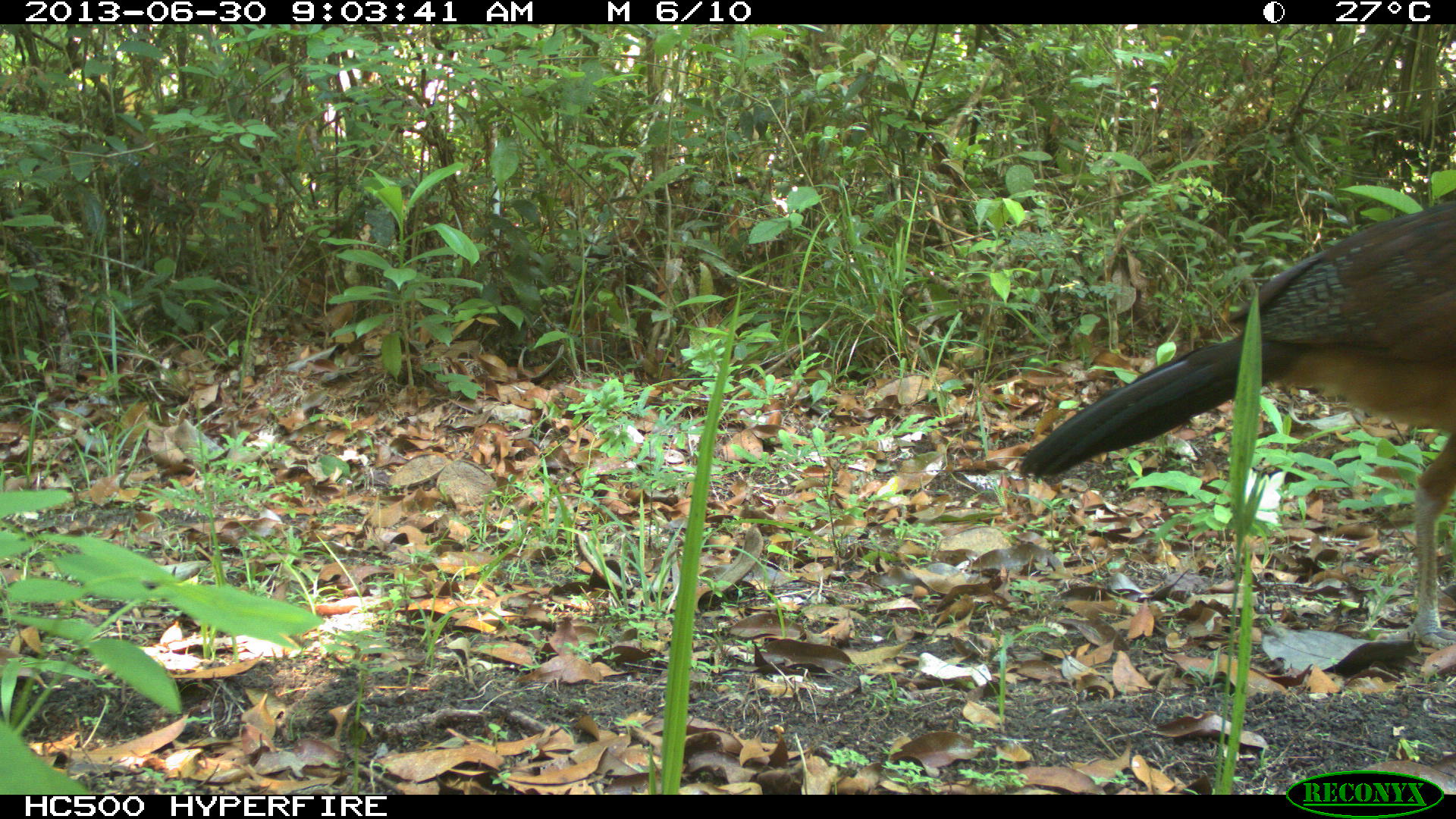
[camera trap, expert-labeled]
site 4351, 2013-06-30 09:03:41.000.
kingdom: Animalia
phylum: Chordata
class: Aves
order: Galliformes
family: Cracidae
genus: Crax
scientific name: Crax rubra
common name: great curassow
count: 1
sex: female